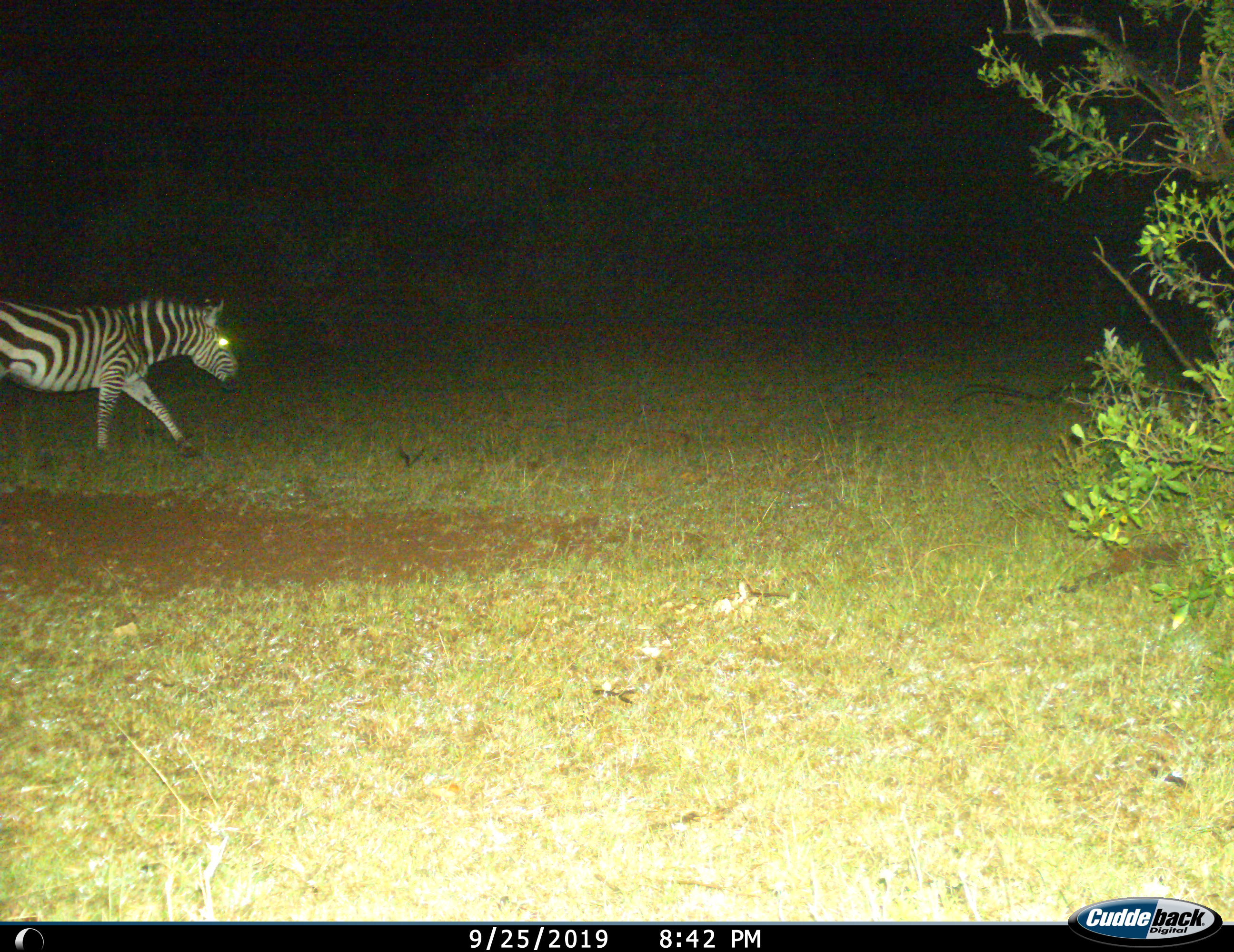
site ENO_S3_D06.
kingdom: Animalia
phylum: Chordata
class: Mammalia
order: Perissodactyla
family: Equidae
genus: Equus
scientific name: Equus quagga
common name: plains zebra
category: zebraplains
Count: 1.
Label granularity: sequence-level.